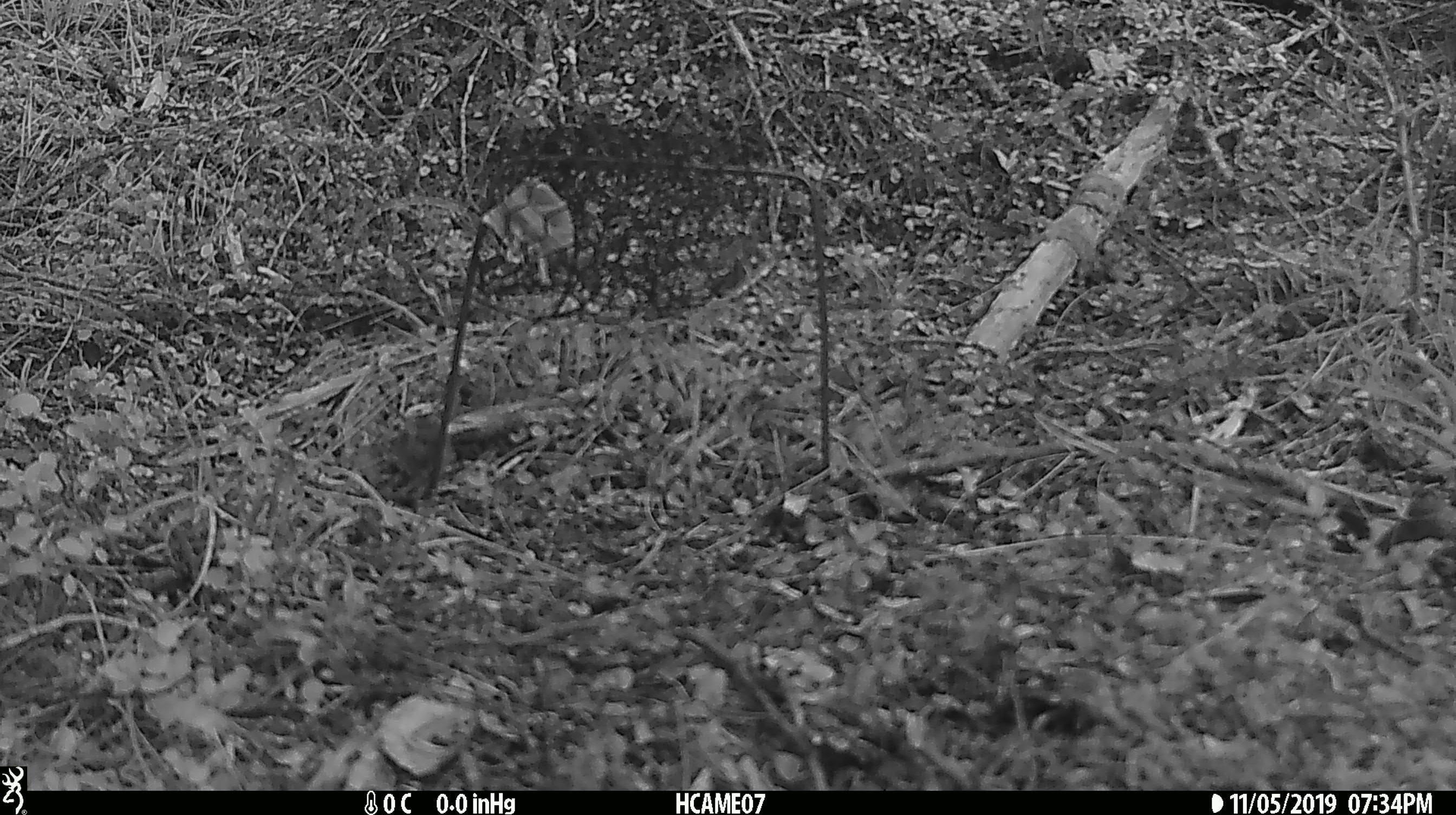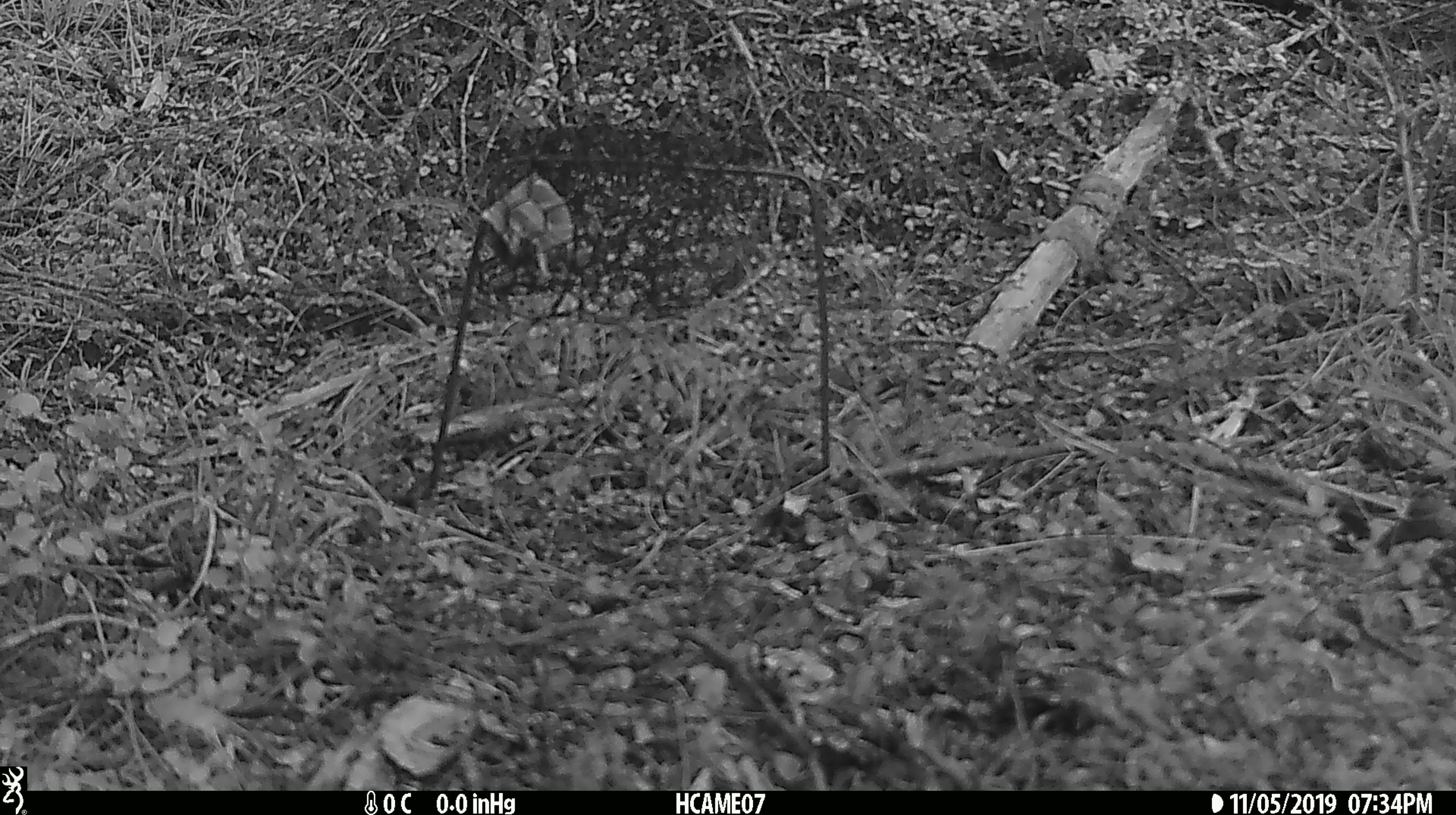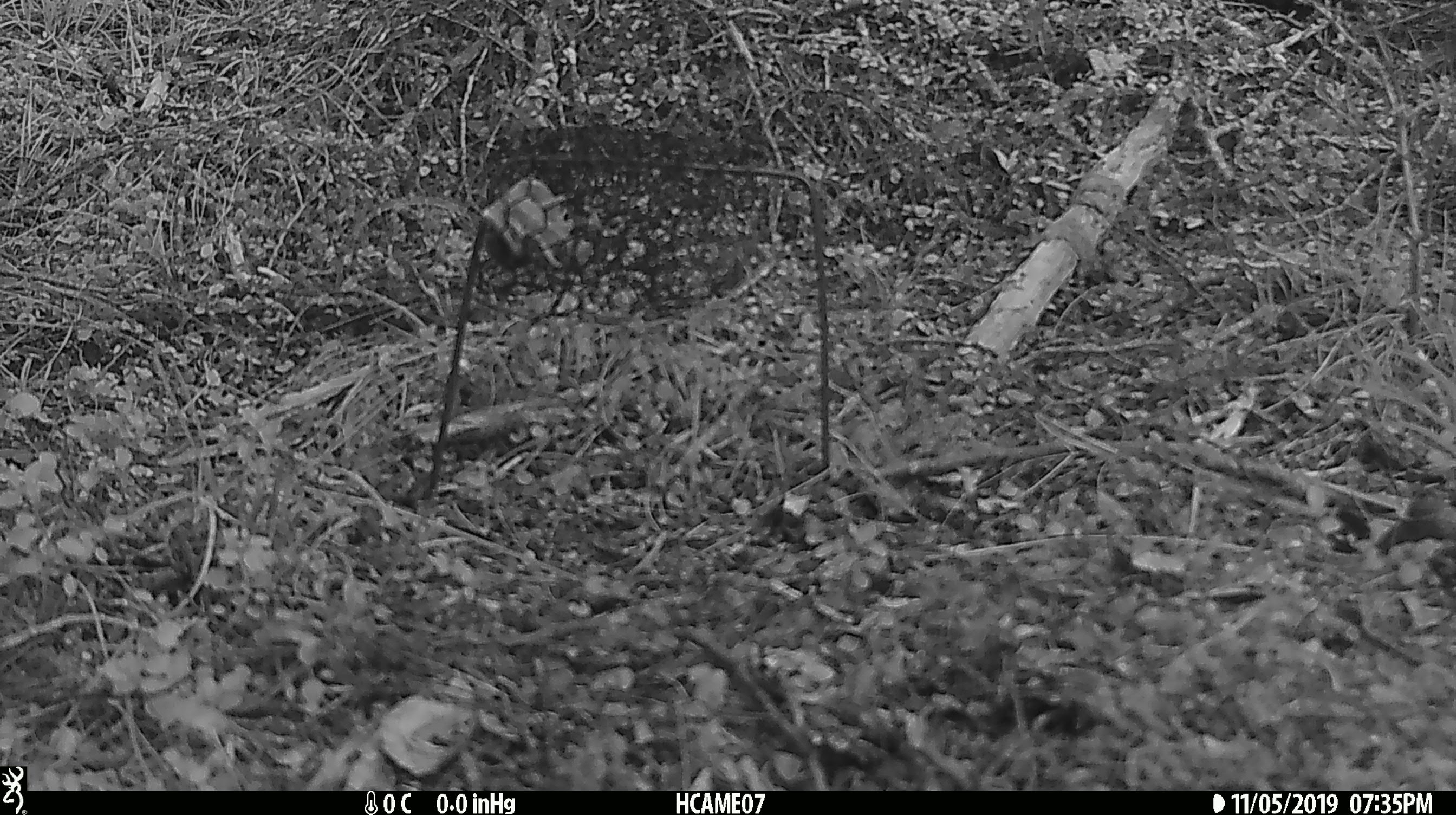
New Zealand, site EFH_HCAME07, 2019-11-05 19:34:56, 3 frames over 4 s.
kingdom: Animalia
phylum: Chordata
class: Mammalia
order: Rodentia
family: Muridae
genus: Mus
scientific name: Mus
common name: mouse